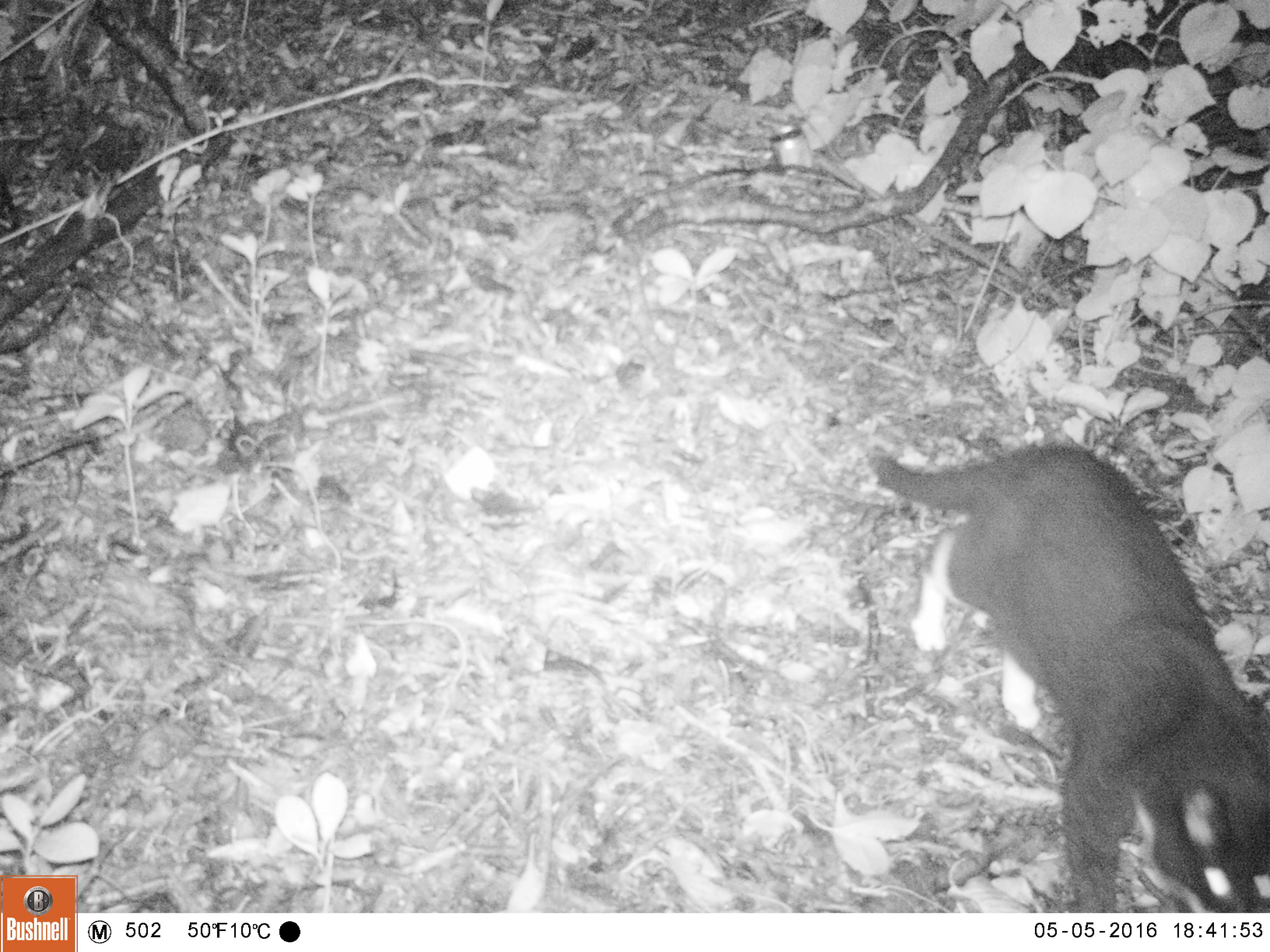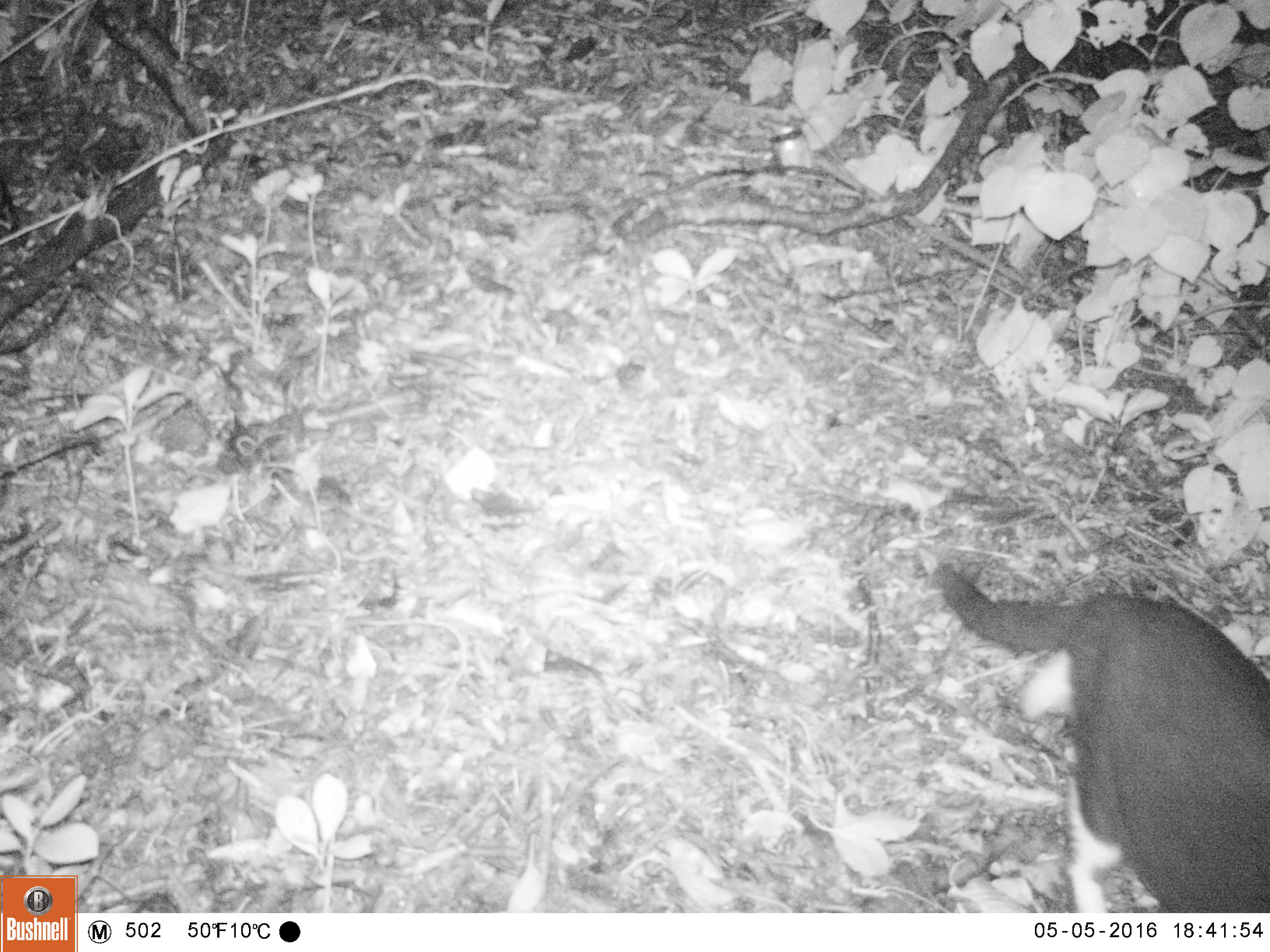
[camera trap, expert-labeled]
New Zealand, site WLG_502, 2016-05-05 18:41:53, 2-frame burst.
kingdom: Animalia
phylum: Chordata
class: Mammalia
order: Carnivora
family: Felidae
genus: Felis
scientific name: Felis catus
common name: domestic cat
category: cat